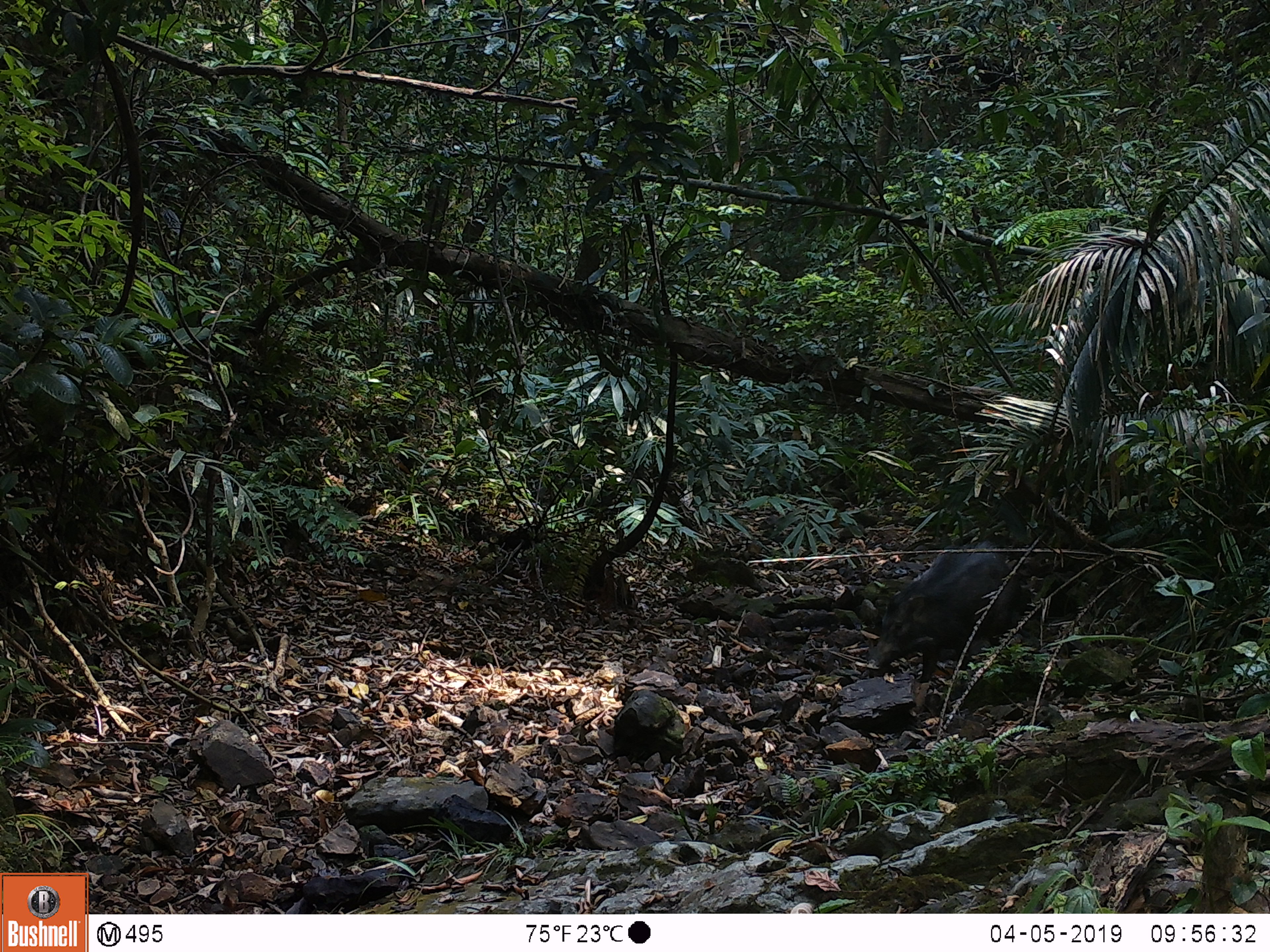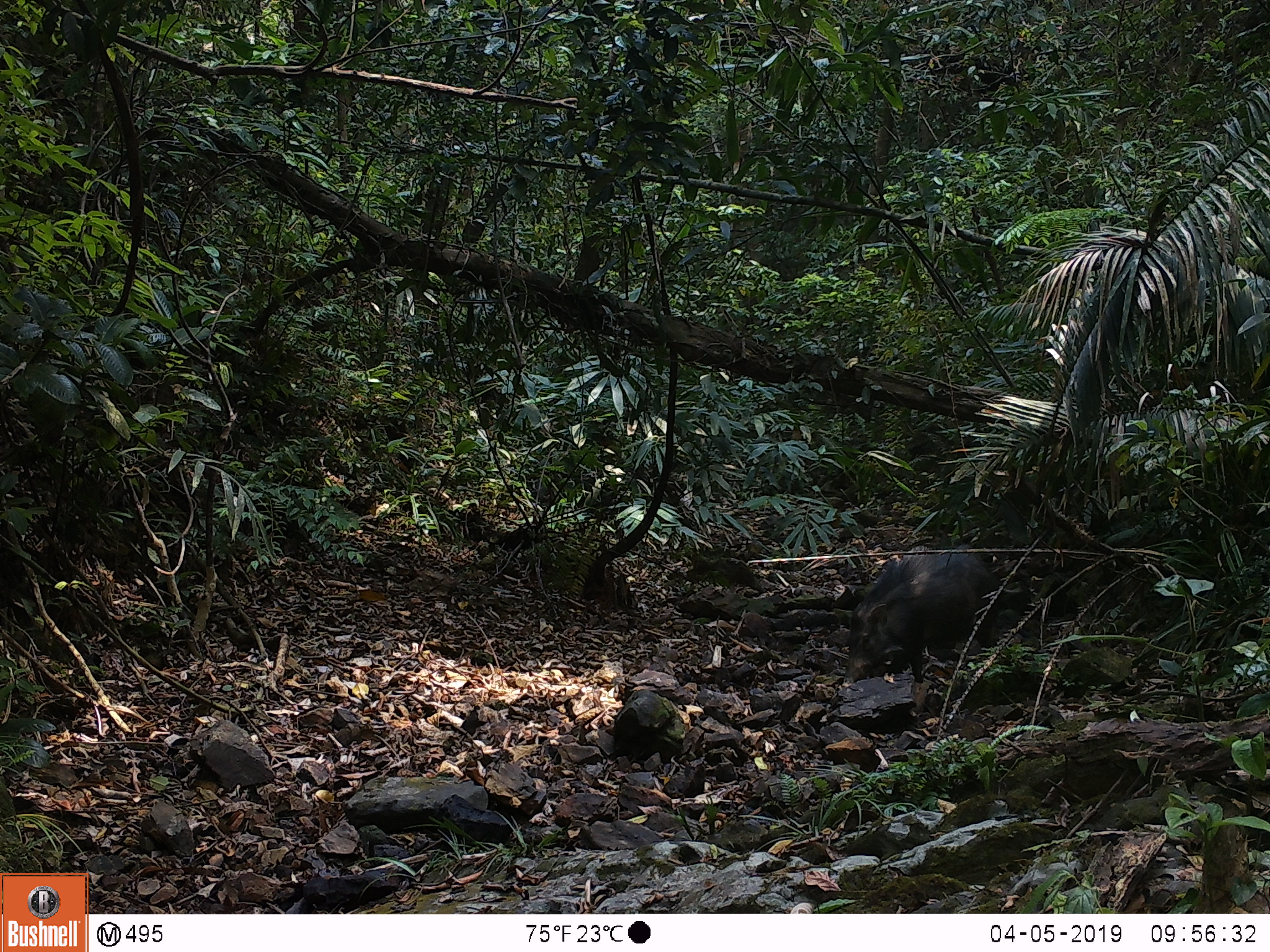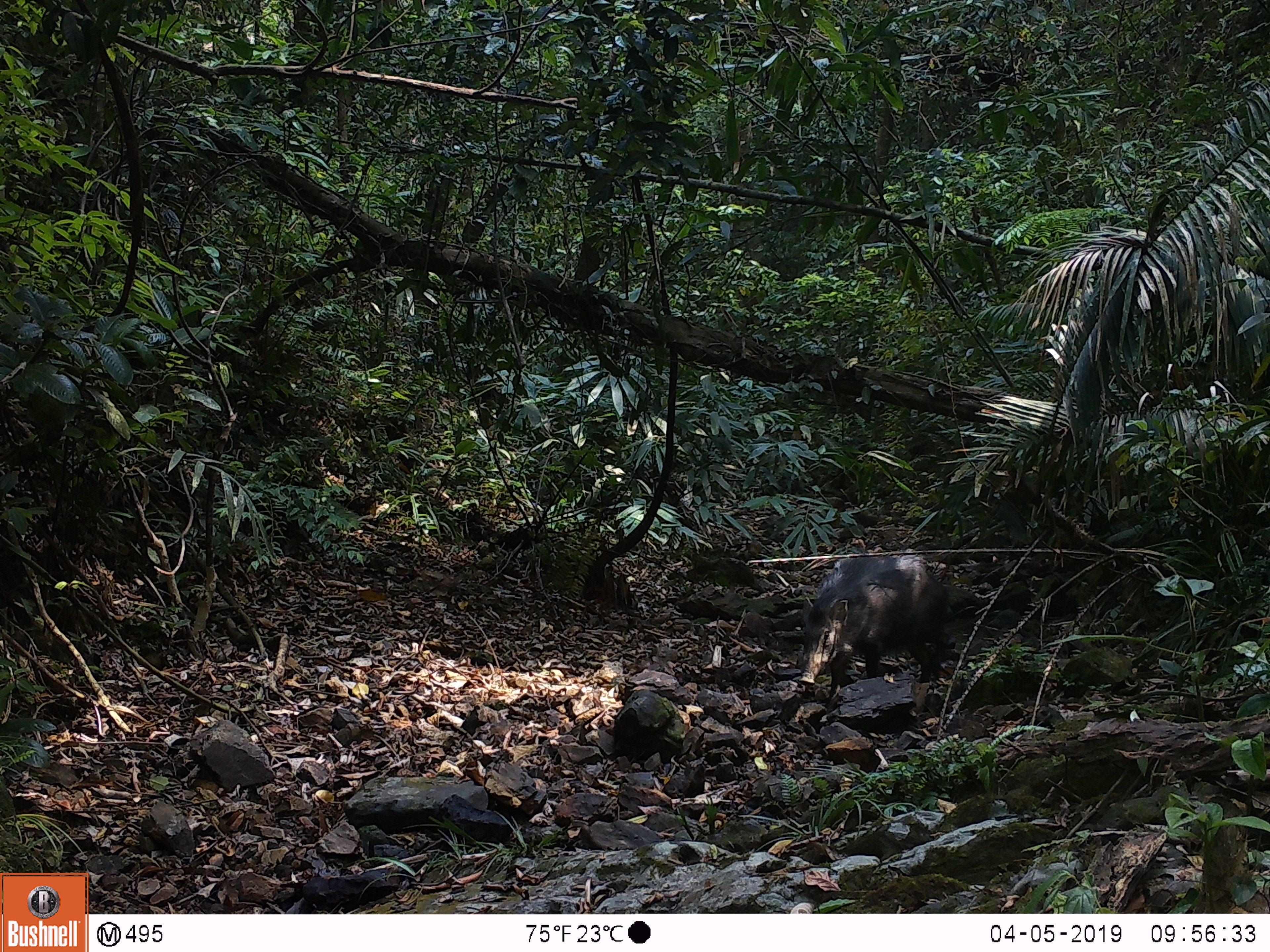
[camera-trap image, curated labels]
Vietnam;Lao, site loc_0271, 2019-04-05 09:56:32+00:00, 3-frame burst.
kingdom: Animalia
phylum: Chordata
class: Mammalia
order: Artiodactyla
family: Suidae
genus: Sus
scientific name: Sus scrofa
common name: eurasian wild pig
Eurasian wild pig (Sus scrofa). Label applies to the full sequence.